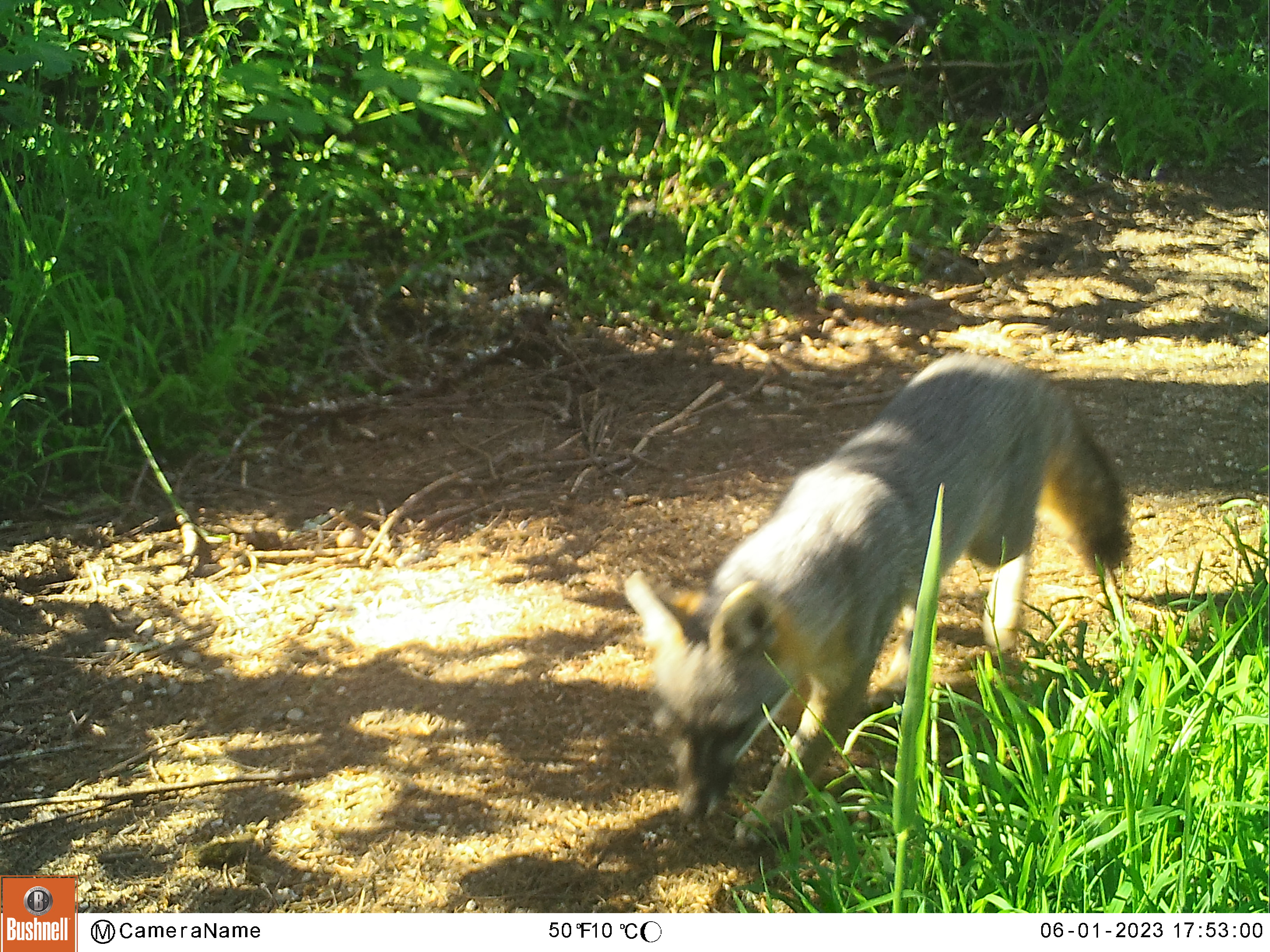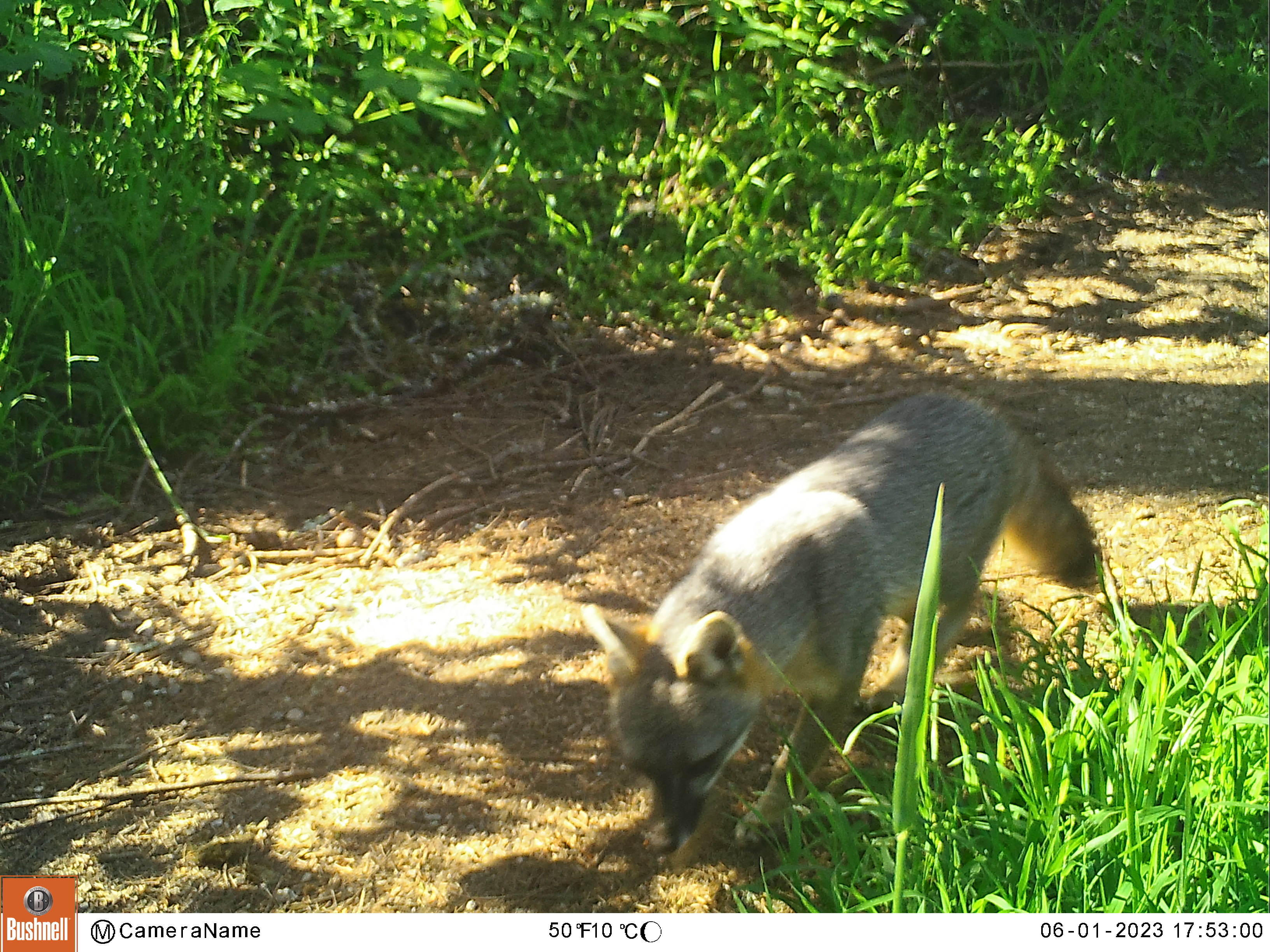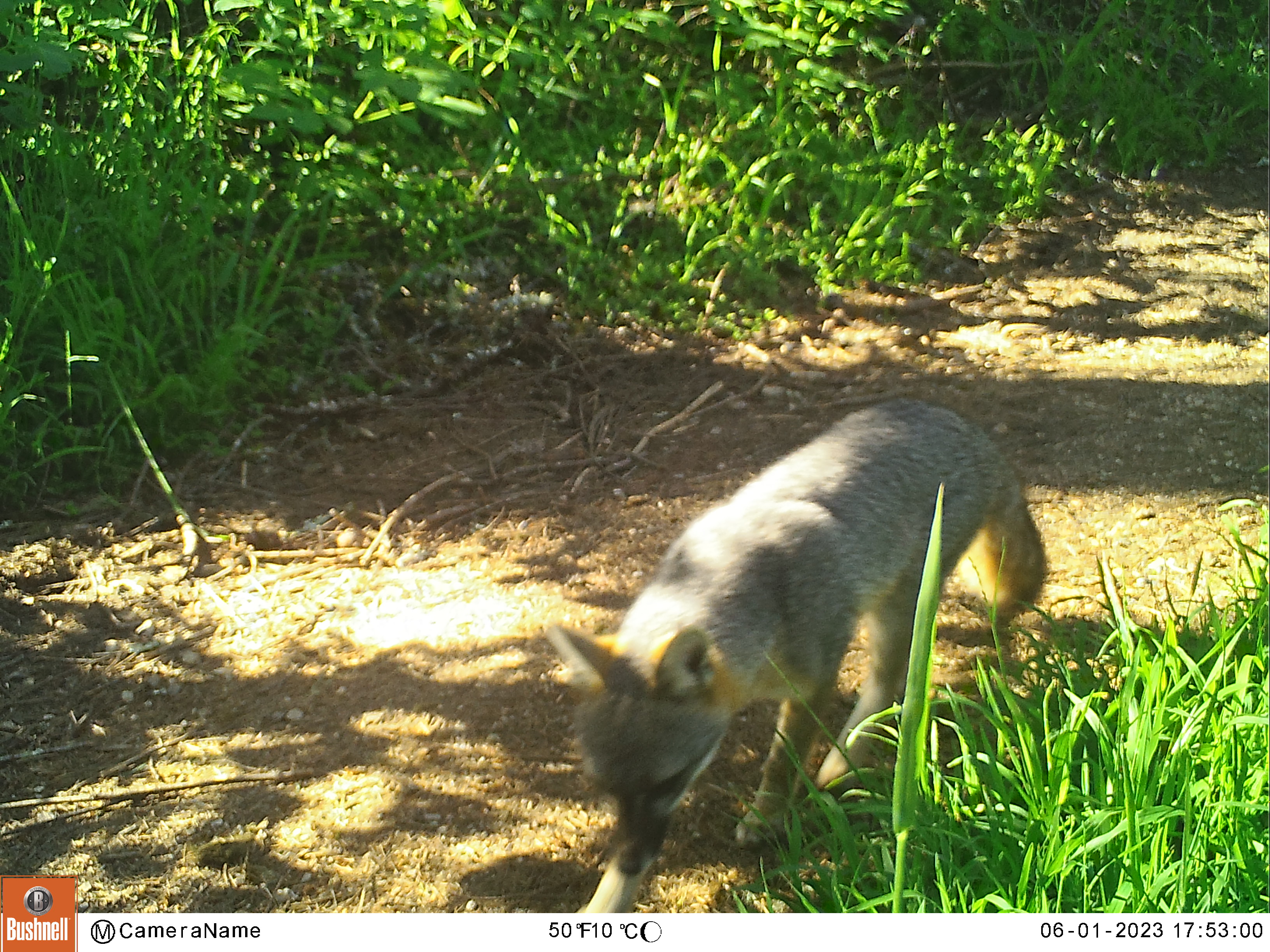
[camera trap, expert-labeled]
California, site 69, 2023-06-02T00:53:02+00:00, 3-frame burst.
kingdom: Animalia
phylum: Chordata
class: Mammalia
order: Carnivora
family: Canidae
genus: Urocyon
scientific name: Urocyon cinereoargenteus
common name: gray fox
Gray fox (Urocyon cinereoargenteus).